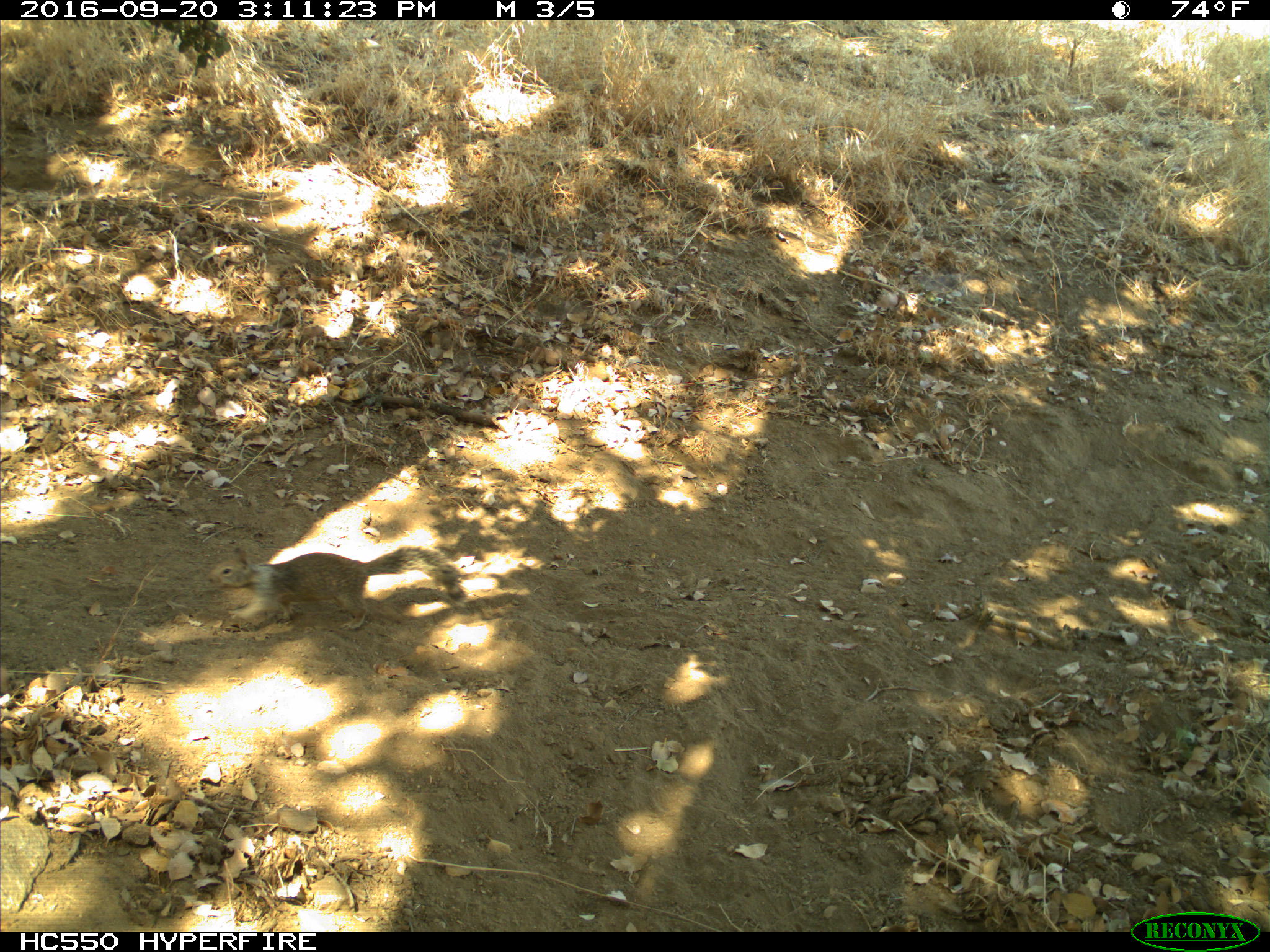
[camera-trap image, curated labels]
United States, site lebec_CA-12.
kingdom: Animalia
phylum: Chordata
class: Mammalia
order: Rodentia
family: Sciuridae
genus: Otospermophilus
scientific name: Otospermophilus beecheyi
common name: california ground squirrel